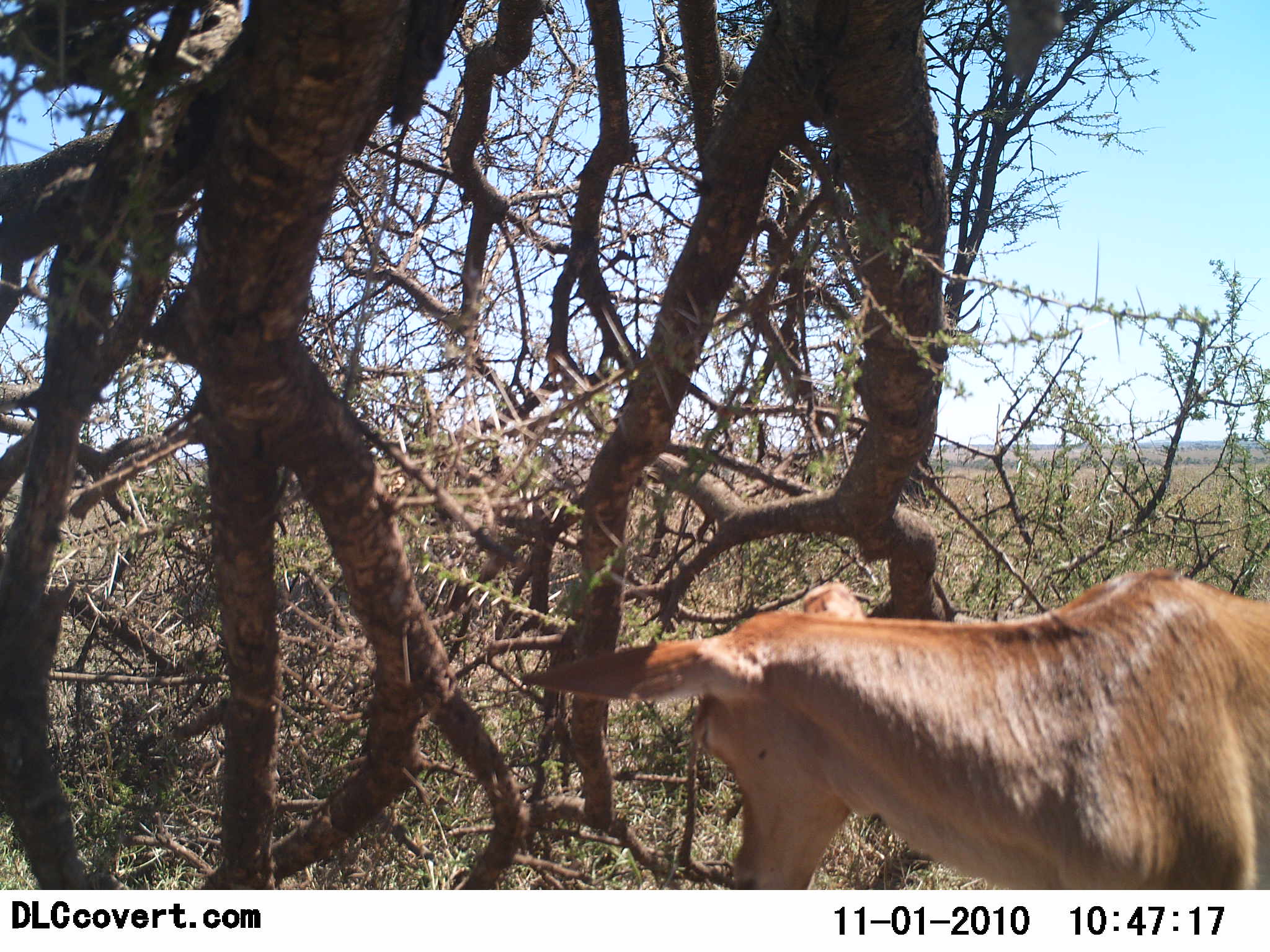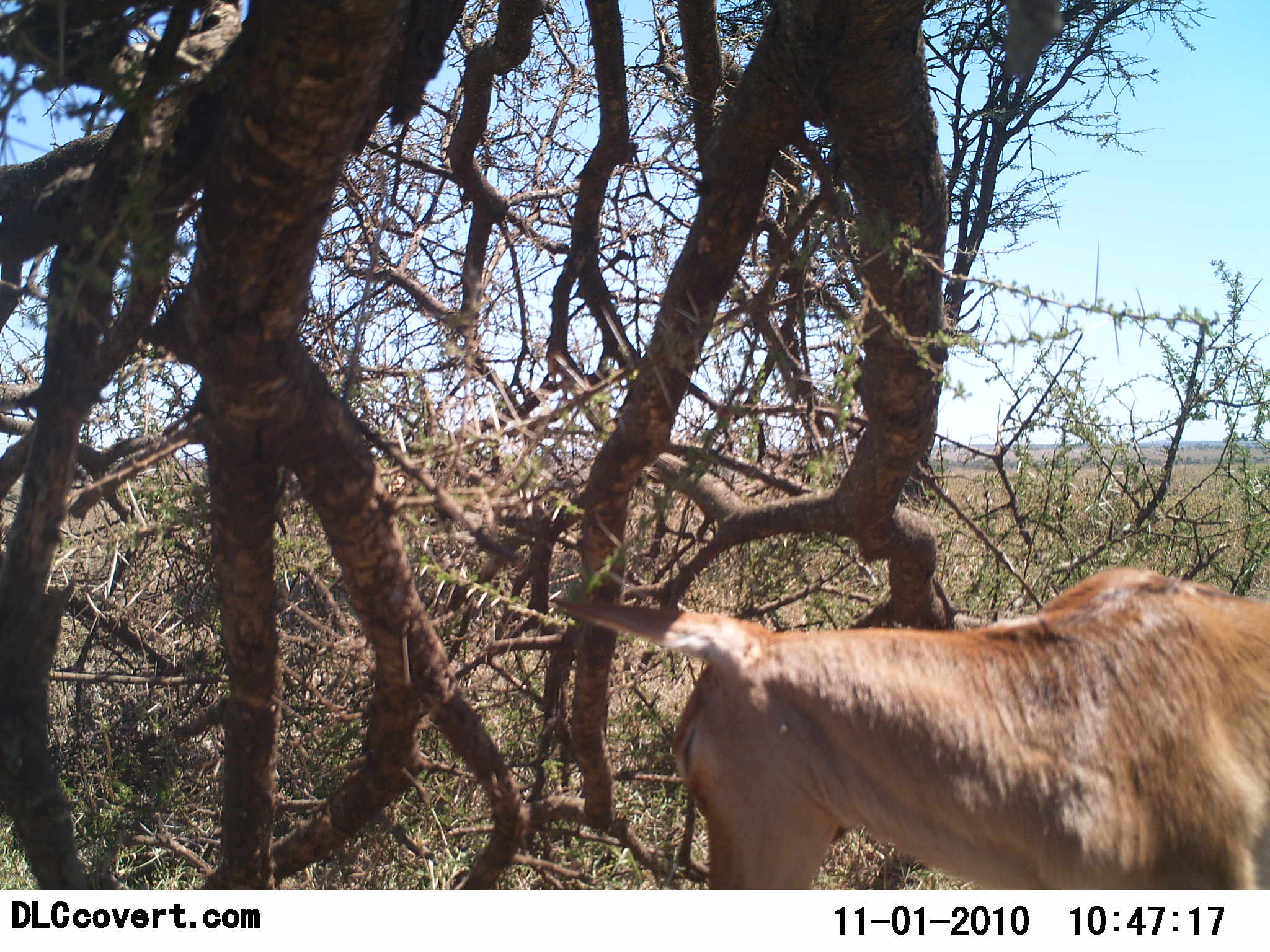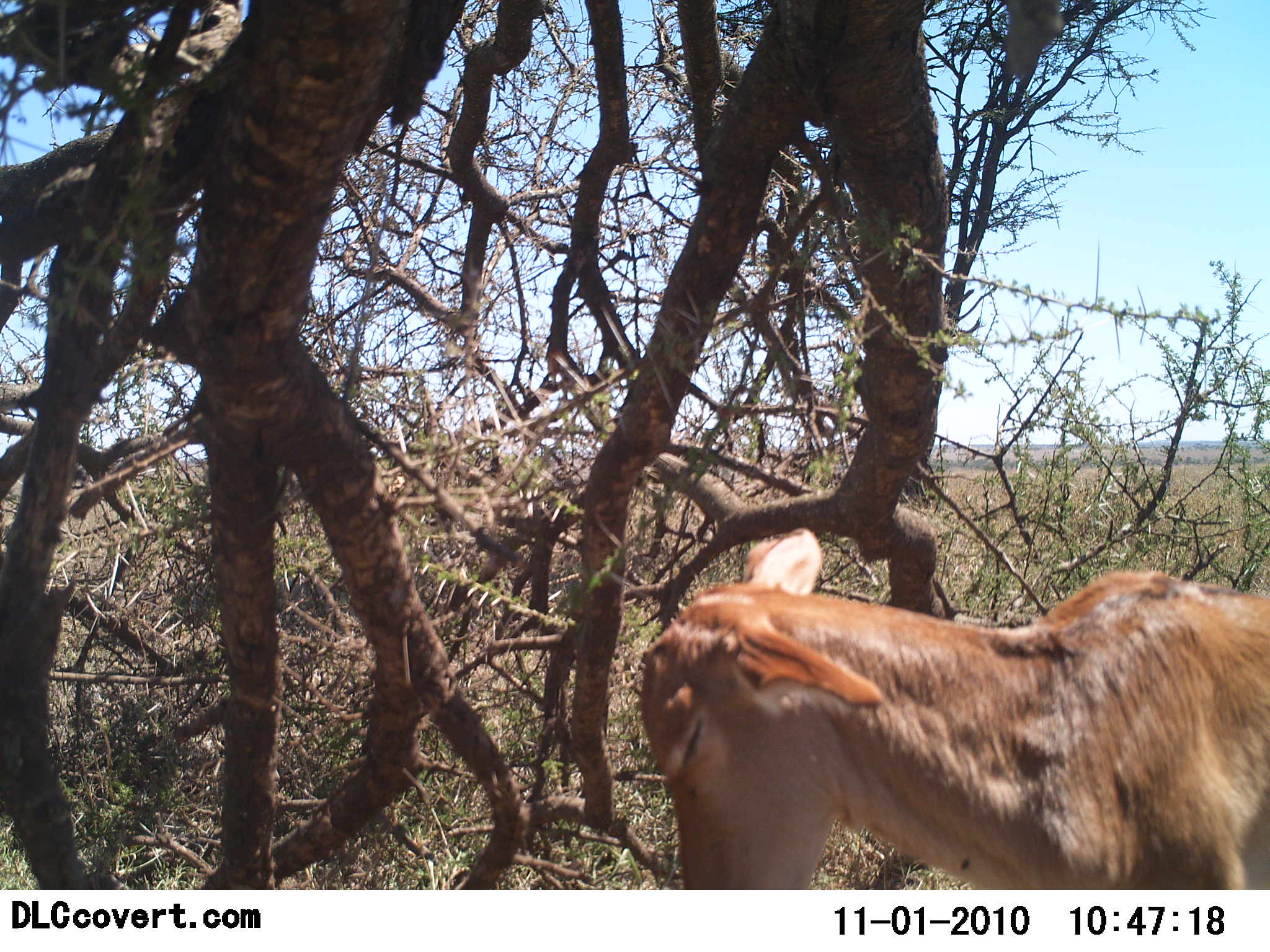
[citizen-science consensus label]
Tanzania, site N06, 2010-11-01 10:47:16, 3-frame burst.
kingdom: Animalia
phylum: Chordata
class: Mammalia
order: Artiodactyla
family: Bovidae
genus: Redunca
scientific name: Redunca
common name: reedbuck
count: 1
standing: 67%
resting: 0%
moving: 0%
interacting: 22%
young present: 0%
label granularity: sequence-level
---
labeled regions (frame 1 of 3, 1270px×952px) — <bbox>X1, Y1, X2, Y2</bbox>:
animal: <bbox>517, 567, 1270, 890</bbox>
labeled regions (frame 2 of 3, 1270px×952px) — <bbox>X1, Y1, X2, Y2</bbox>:
animal: <bbox>549, 566, 1270, 890</bbox>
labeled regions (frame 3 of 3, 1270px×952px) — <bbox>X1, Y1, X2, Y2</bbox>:
animal: <bbox>637, 529, 1270, 890</bbox>